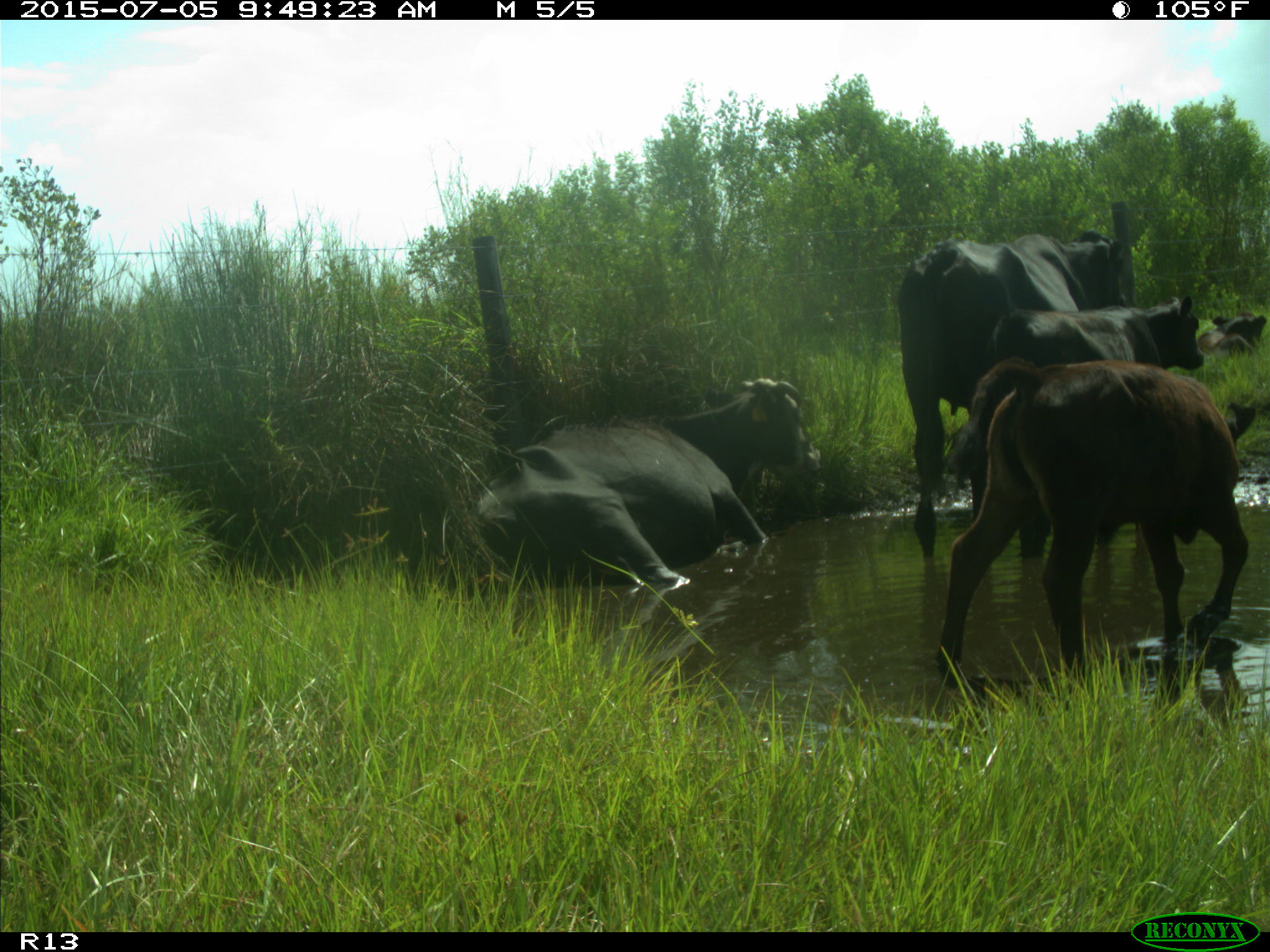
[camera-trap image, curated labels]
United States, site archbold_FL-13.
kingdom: Animalia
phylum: Chordata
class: Mammalia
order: Artiodactyla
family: Bovidae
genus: Bos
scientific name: Bos taurus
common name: domestic cow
Bos taurus (domestic cow).